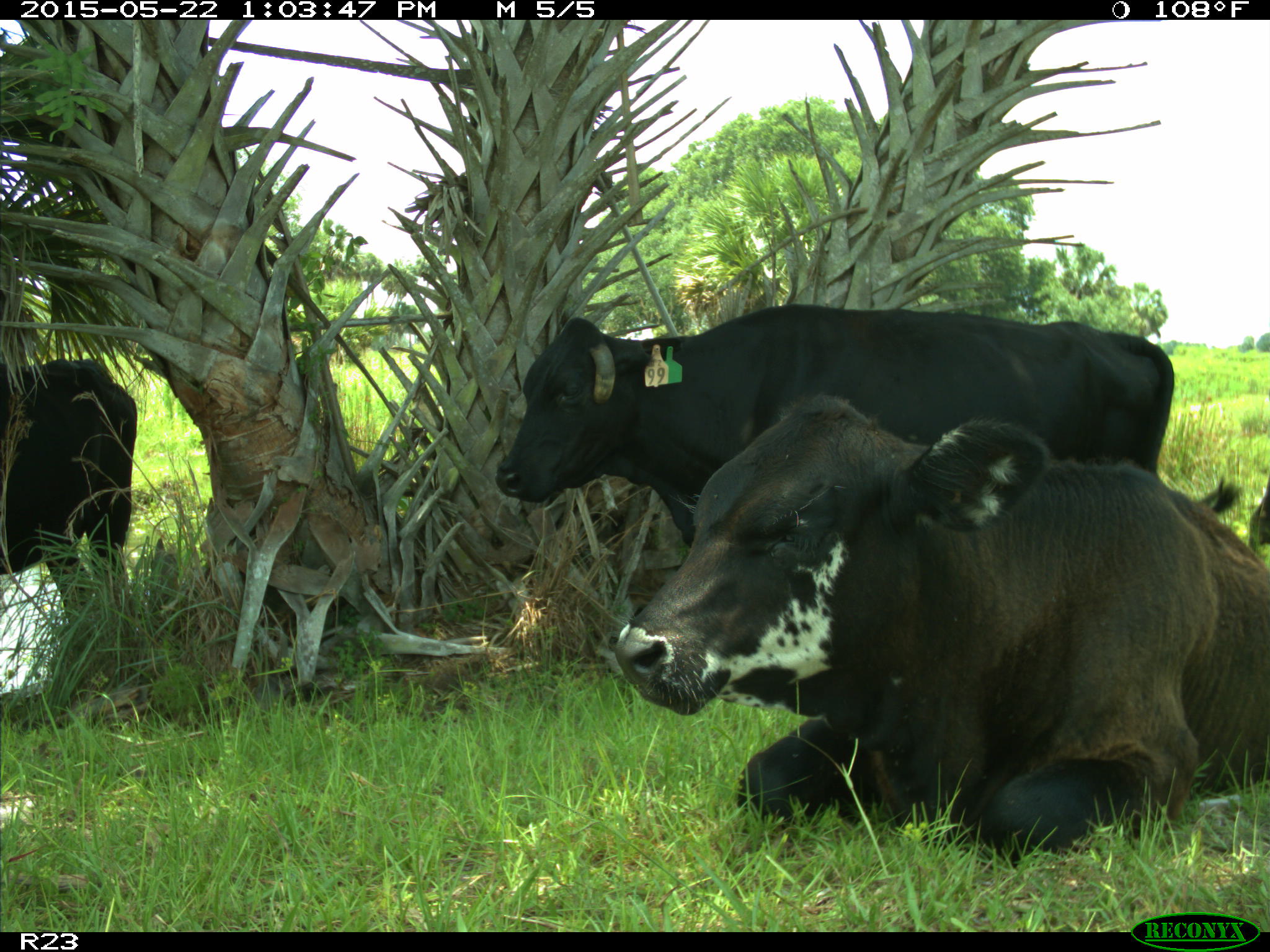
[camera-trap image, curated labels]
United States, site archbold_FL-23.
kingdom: Animalia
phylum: Chordata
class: Mammalia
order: Artiodactyla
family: Bovidae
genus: Bos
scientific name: Bos taurus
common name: domestic cow